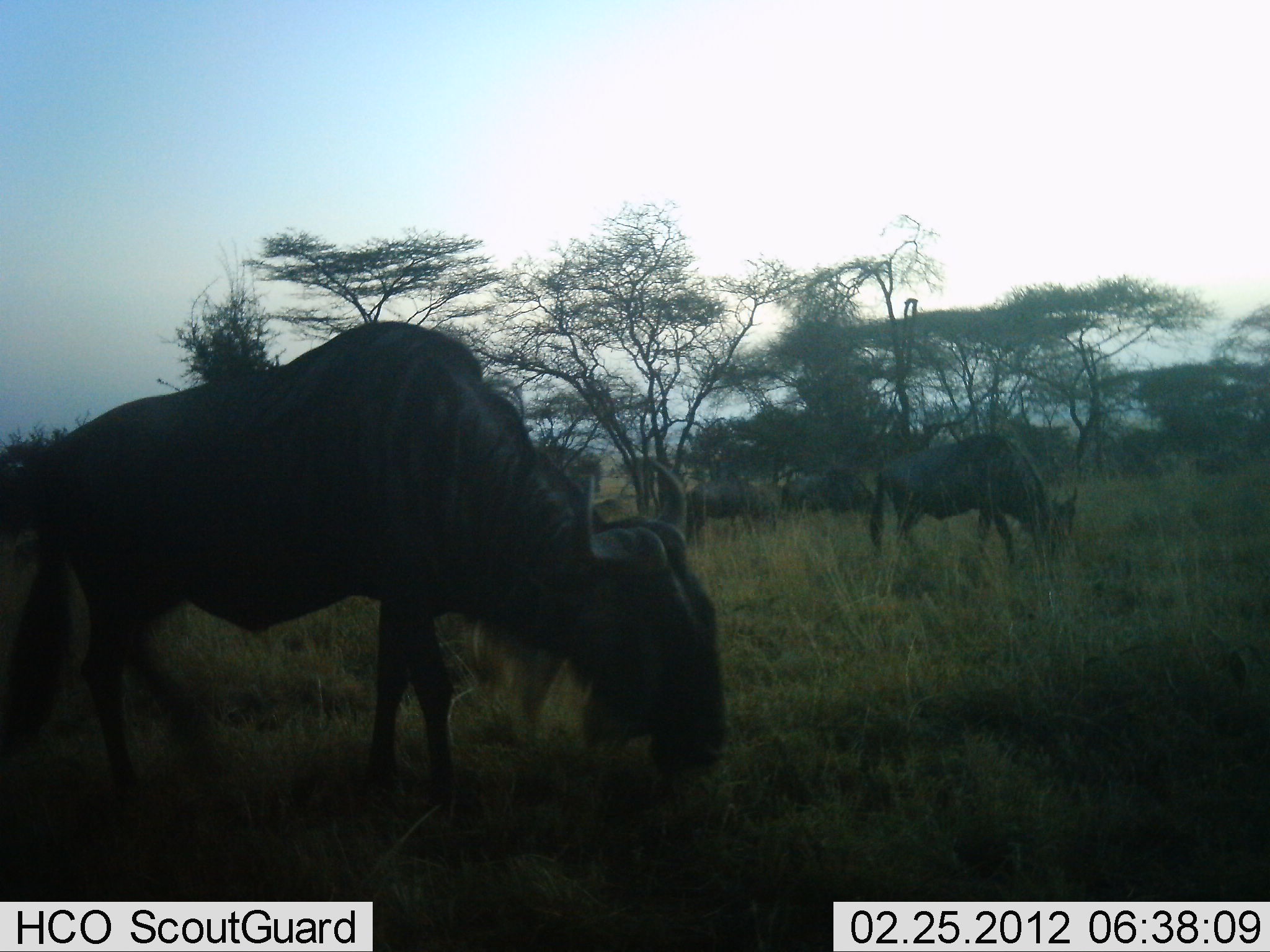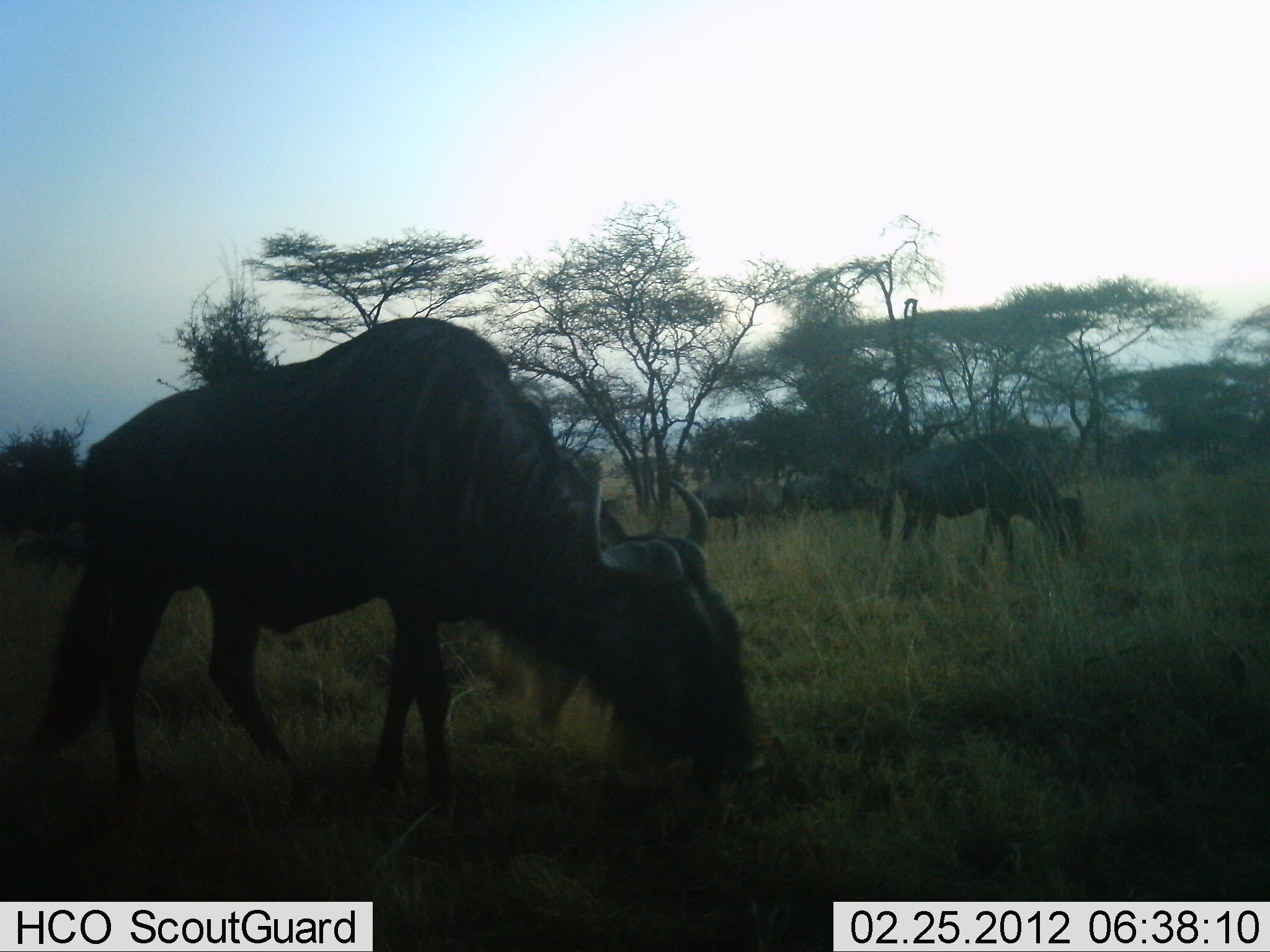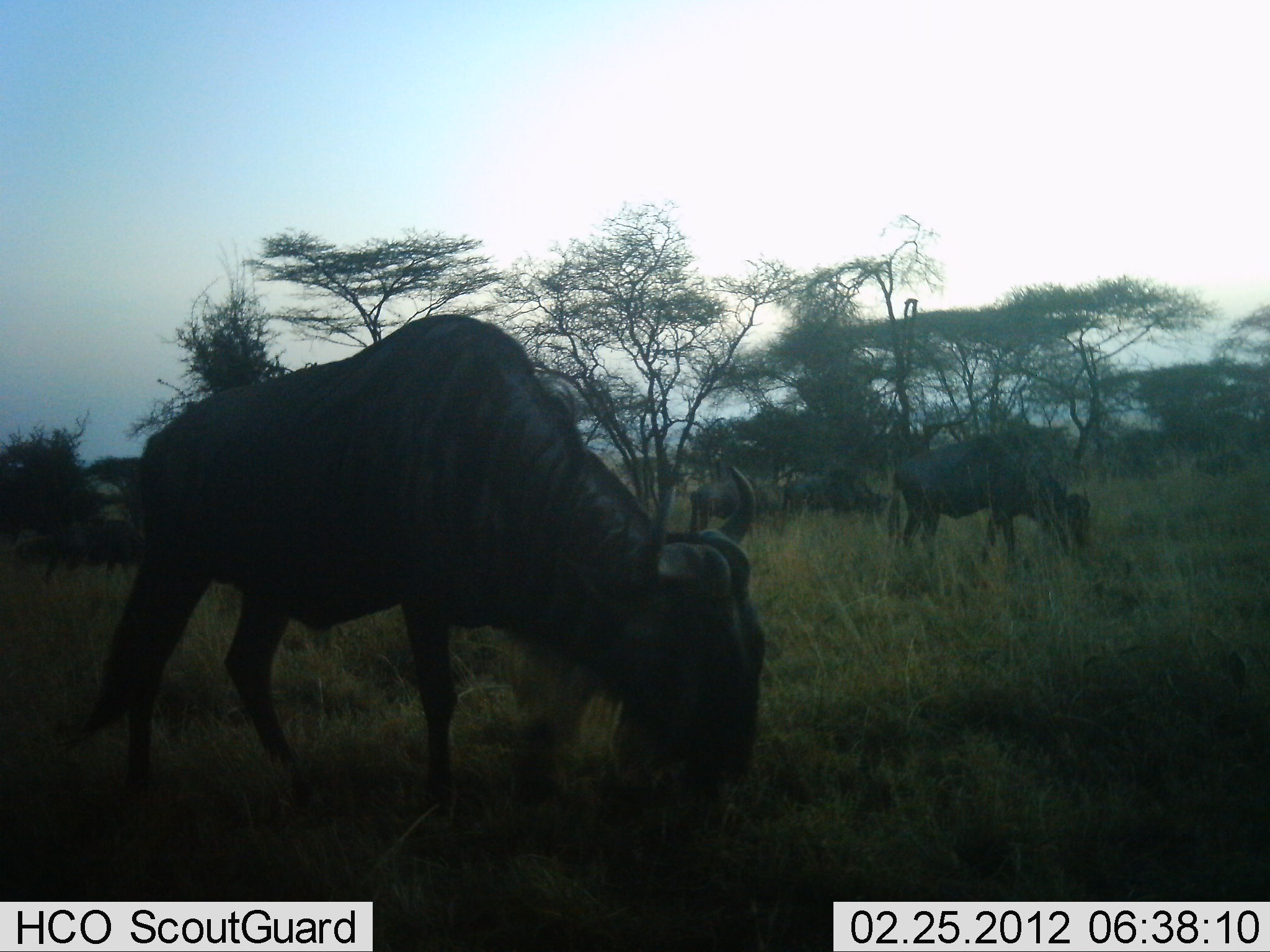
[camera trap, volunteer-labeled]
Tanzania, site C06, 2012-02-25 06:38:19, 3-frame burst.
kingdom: Animalia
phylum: Chordata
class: Mammalia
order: Artiodactyla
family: Bovidae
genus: Connochaetes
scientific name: Connochaetes taurinus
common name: blue wildebeest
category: wildebeest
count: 5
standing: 13%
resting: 3%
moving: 30%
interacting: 0%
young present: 0%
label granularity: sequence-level